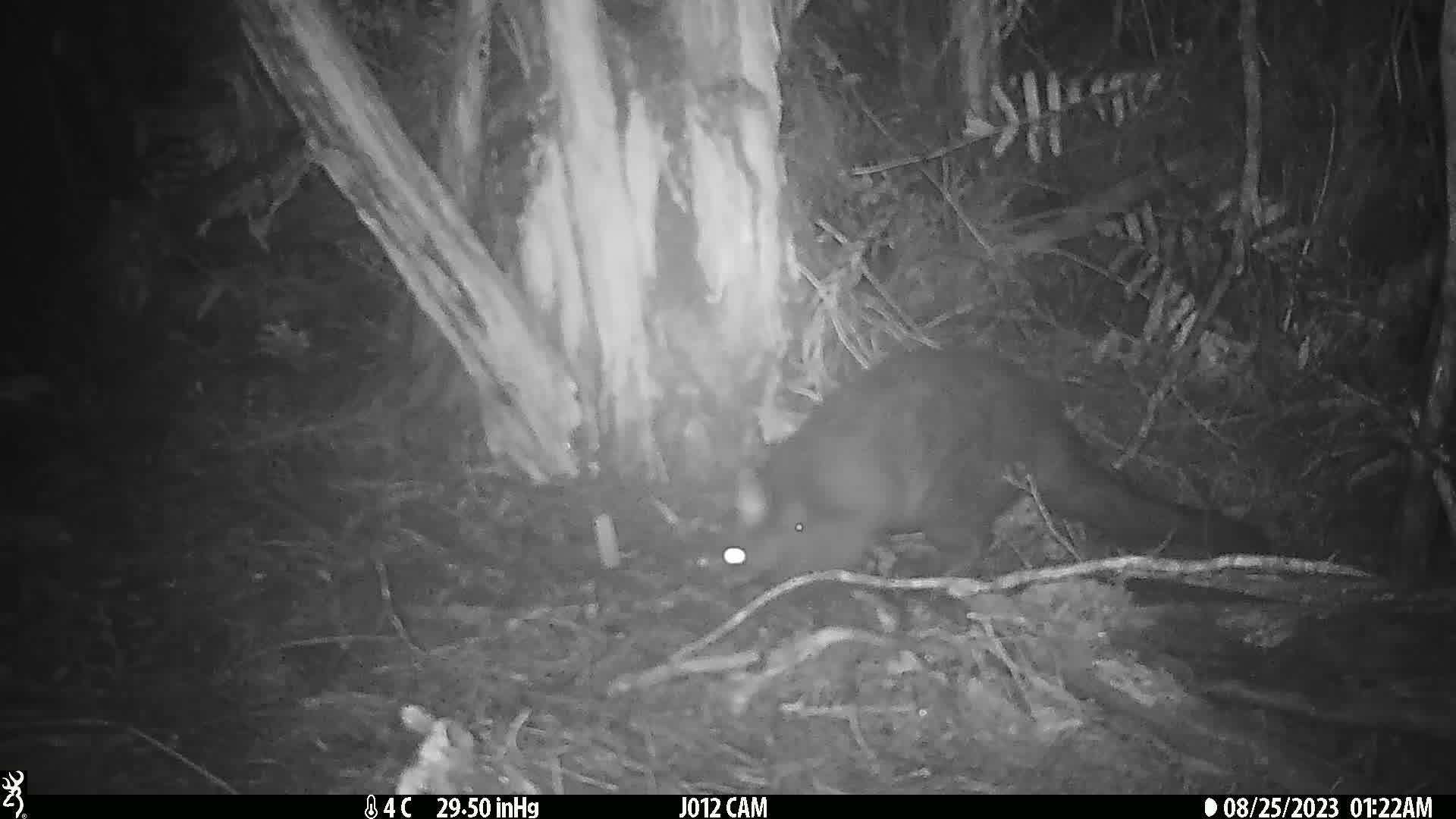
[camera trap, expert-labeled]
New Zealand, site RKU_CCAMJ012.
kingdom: Animalia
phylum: Chordata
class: Mammalia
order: Diprotodontia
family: Phalangeridae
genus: Trichosurus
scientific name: Trichosurus vulpecula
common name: common brushtail possum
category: possum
Possum (common brushtail possum) (Trichosurus vulpecula).